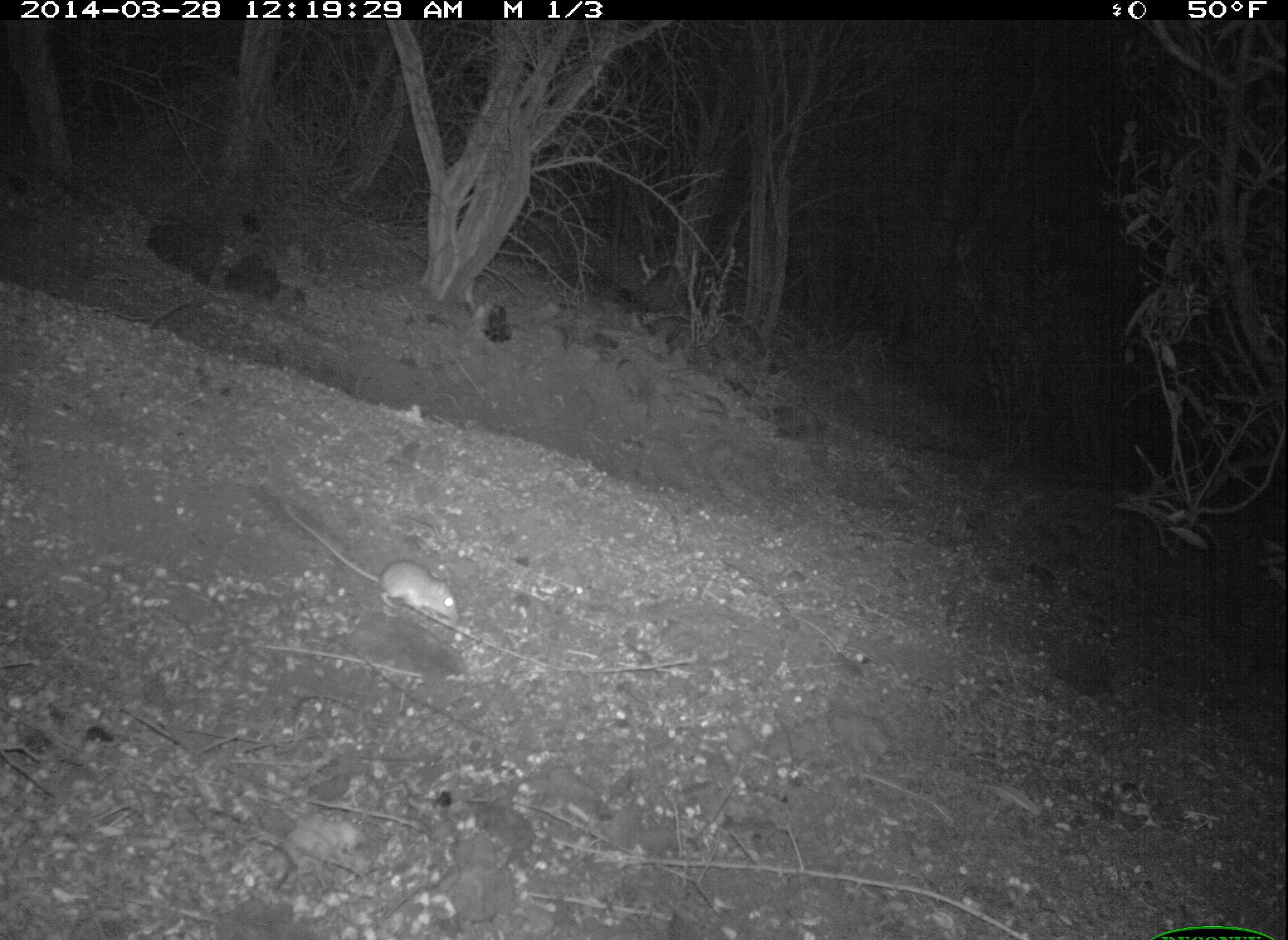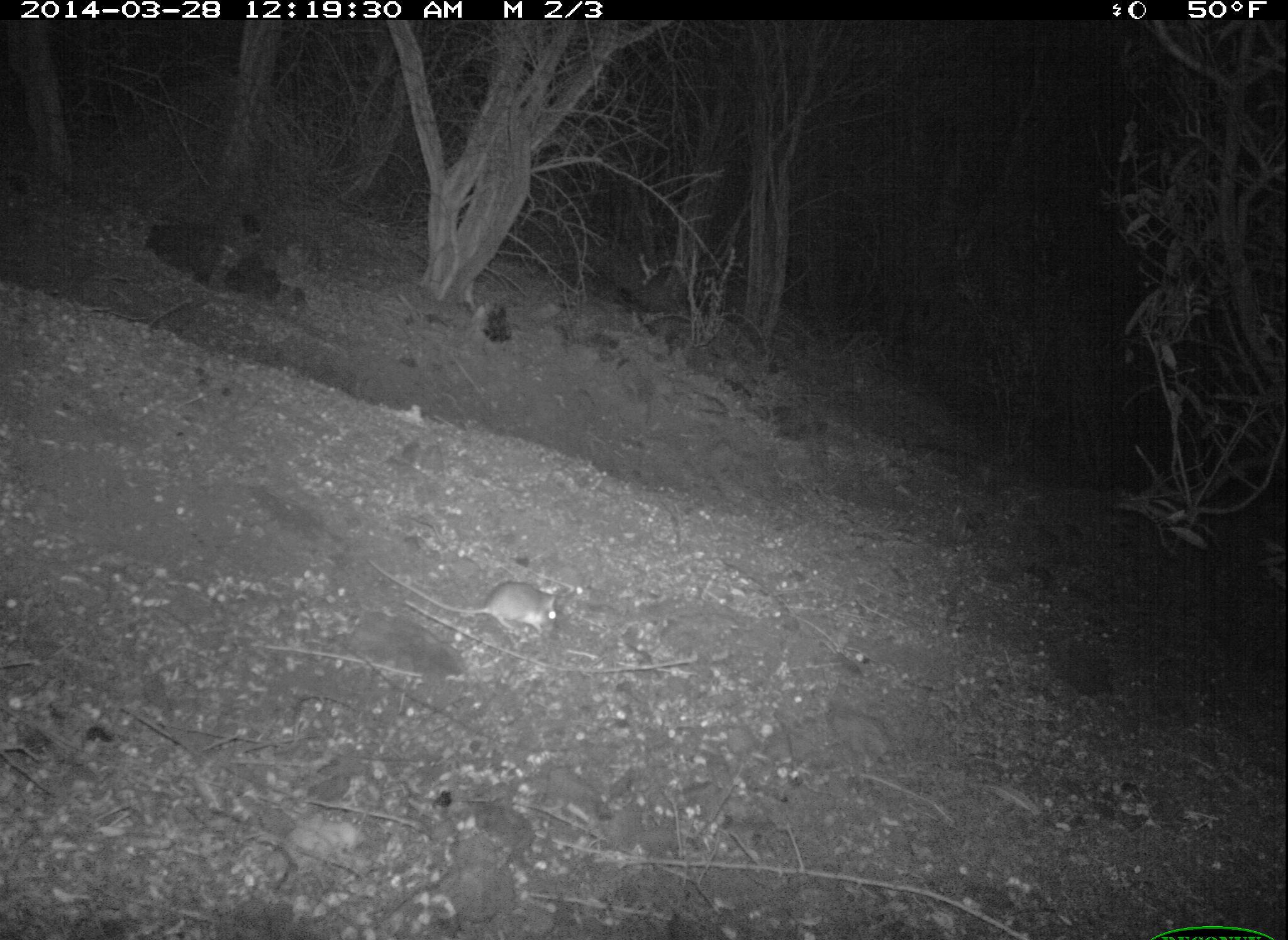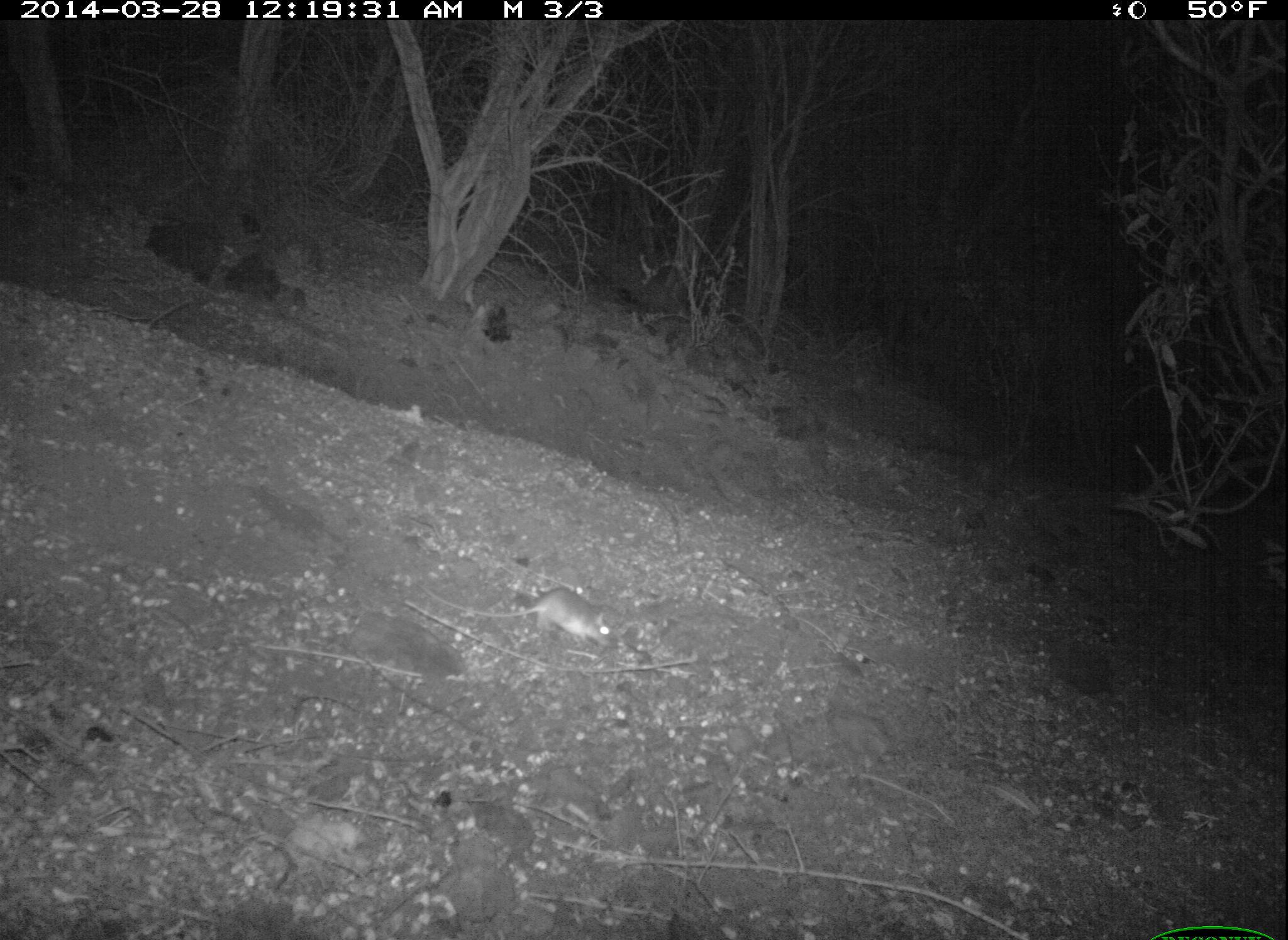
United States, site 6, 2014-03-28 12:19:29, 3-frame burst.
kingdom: Animalia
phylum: Chordata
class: Mammalia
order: Rodentia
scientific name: Rodentia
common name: rodent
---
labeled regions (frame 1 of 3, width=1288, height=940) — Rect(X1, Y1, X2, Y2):
rodent: Rect(279, 503, 462, 624)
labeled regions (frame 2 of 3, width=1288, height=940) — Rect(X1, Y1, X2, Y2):
rodent: Rect(366, 556, 557, 635)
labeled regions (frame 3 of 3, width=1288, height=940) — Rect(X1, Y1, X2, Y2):
rodent: Rect(416, 581, 612, 647)